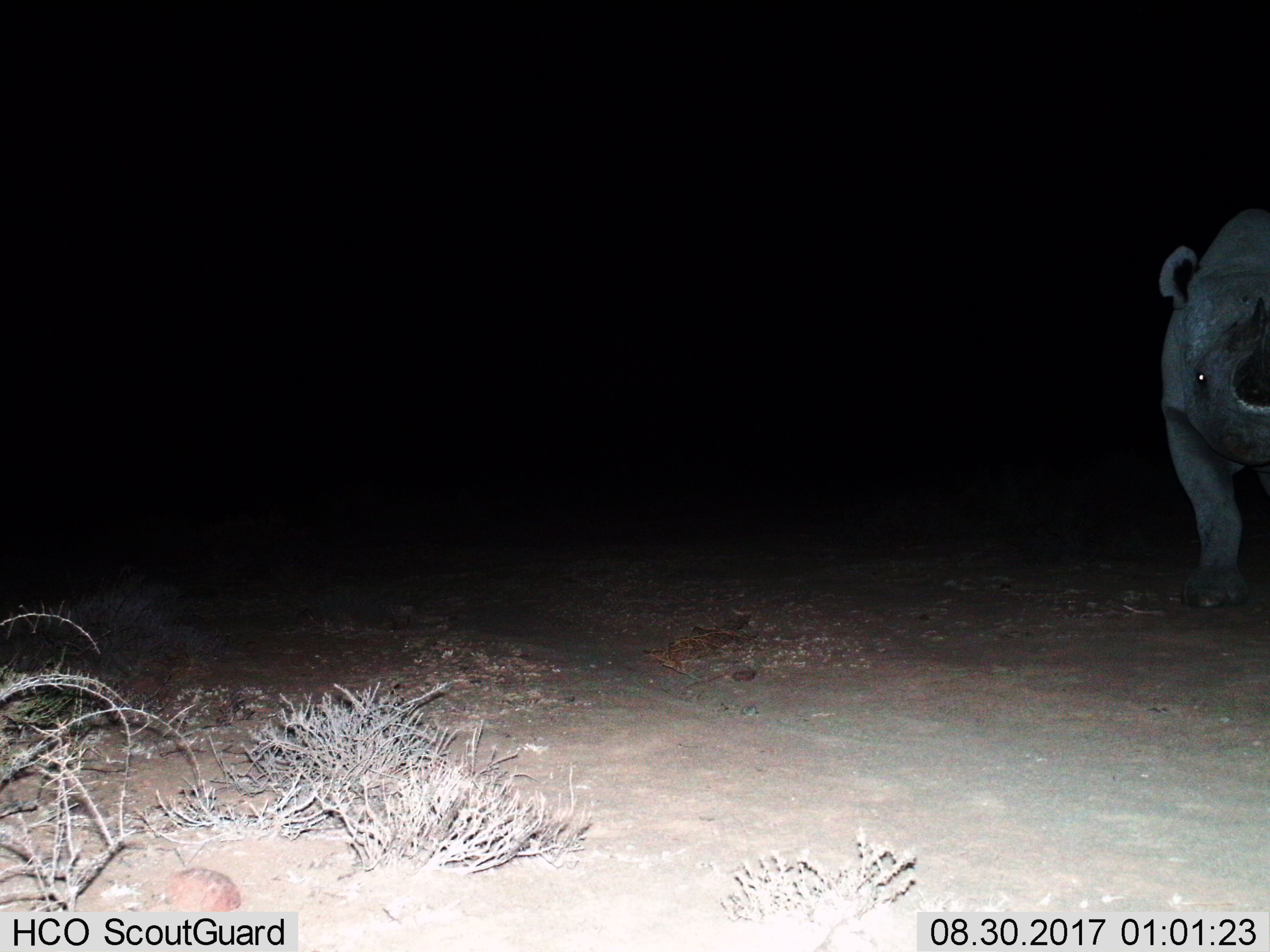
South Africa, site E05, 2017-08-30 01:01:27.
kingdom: Animalia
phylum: Chordata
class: Mammalia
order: Perissodactyla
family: Rhinocerotidae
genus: Ceratotherium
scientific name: Ceratotherium simum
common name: white rhinoceros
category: rhinoceroswhite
Rhinoceroswhite (white rhinoceros) (Ceratotherium simum), count 1. Behavior (volunteer vote fractions): standing 80%, resting 0%, moving 40%, interacting 0%. Young present (vote fraction): 20%. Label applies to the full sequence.